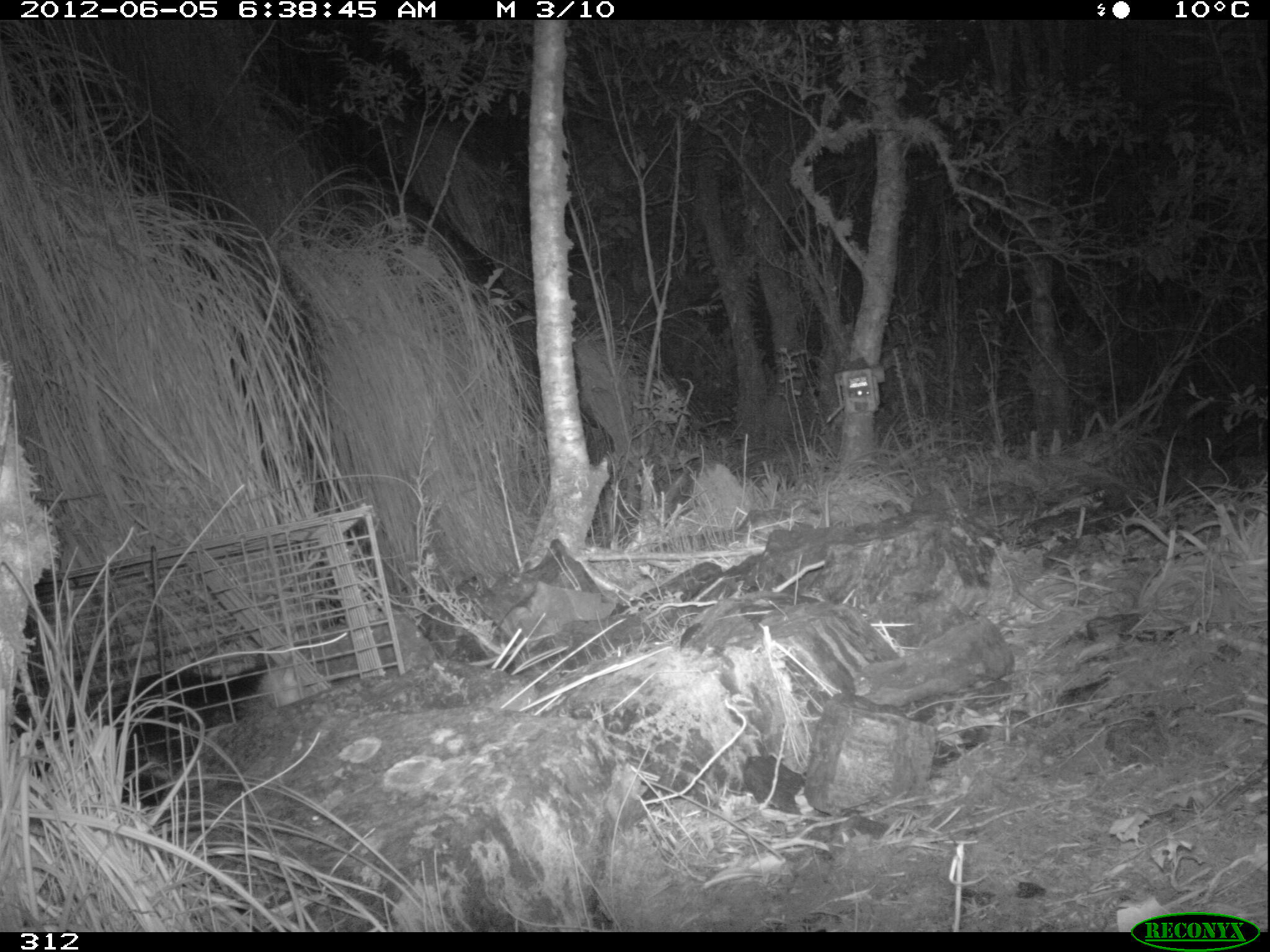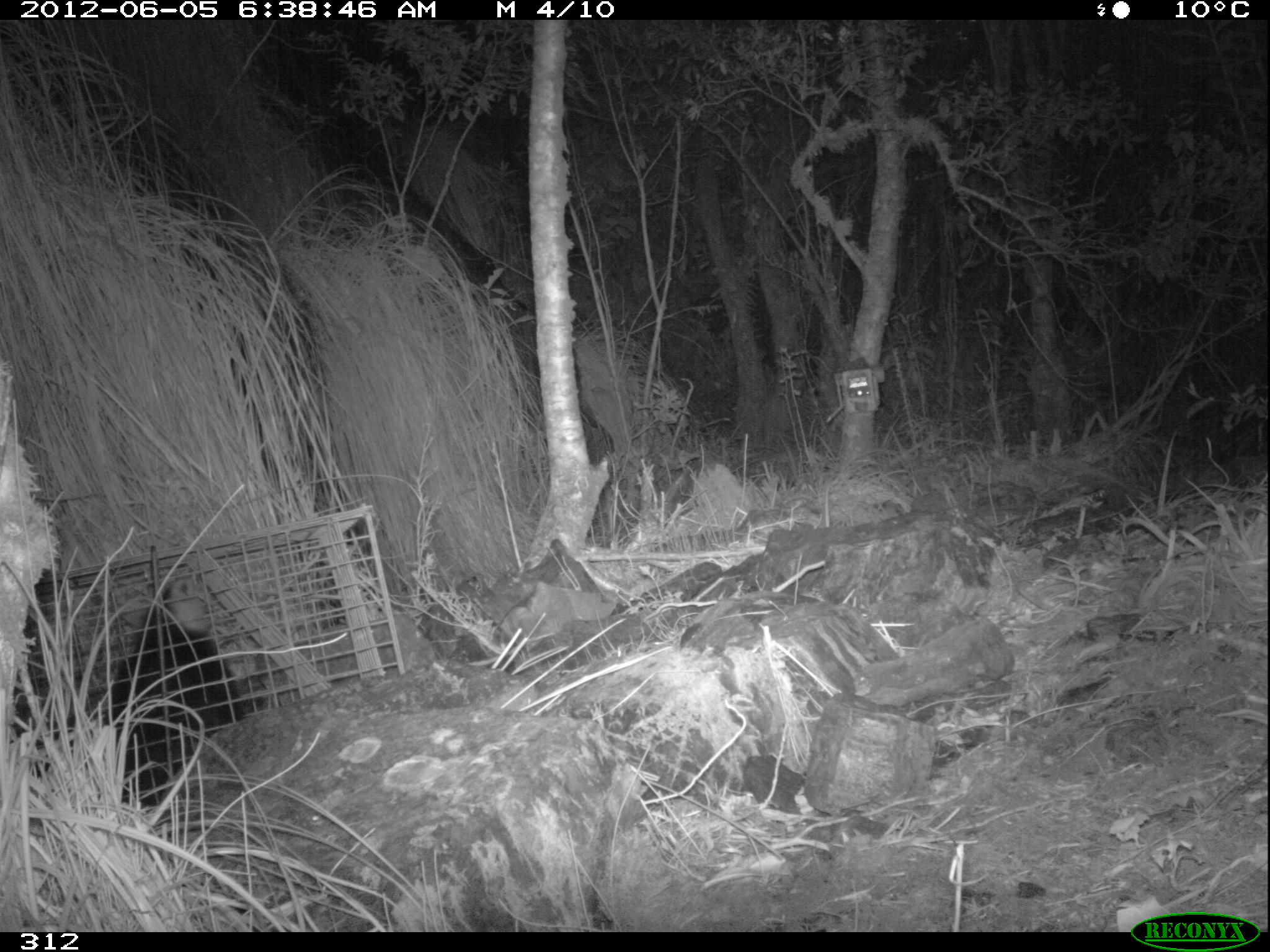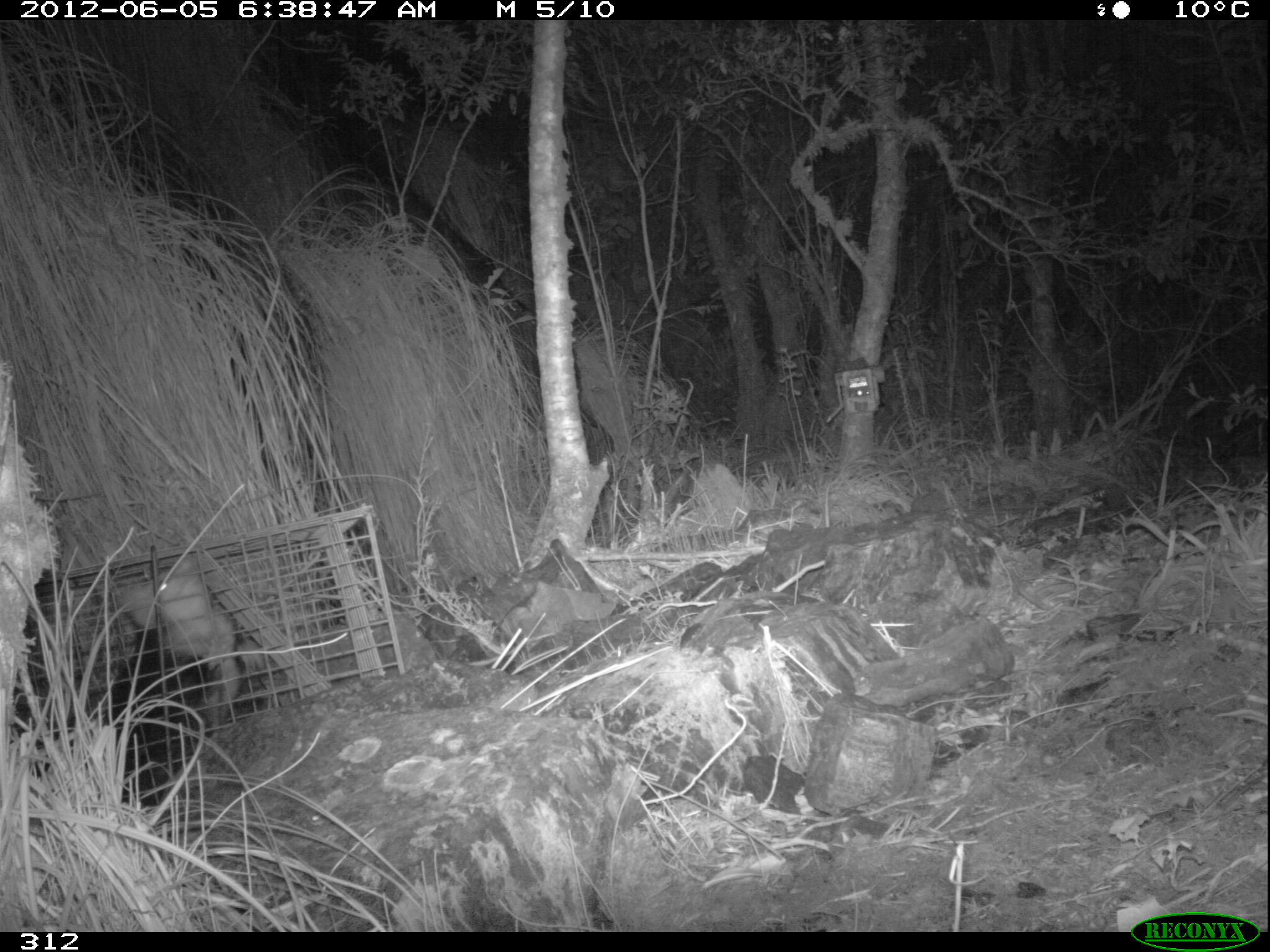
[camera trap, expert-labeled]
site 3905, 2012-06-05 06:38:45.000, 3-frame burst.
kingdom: Animalia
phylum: Chordata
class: Mammalia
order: Didelphimorphia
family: Didelphidae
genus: Didelphis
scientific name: Didelphis pernigra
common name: andean white-eared opossum